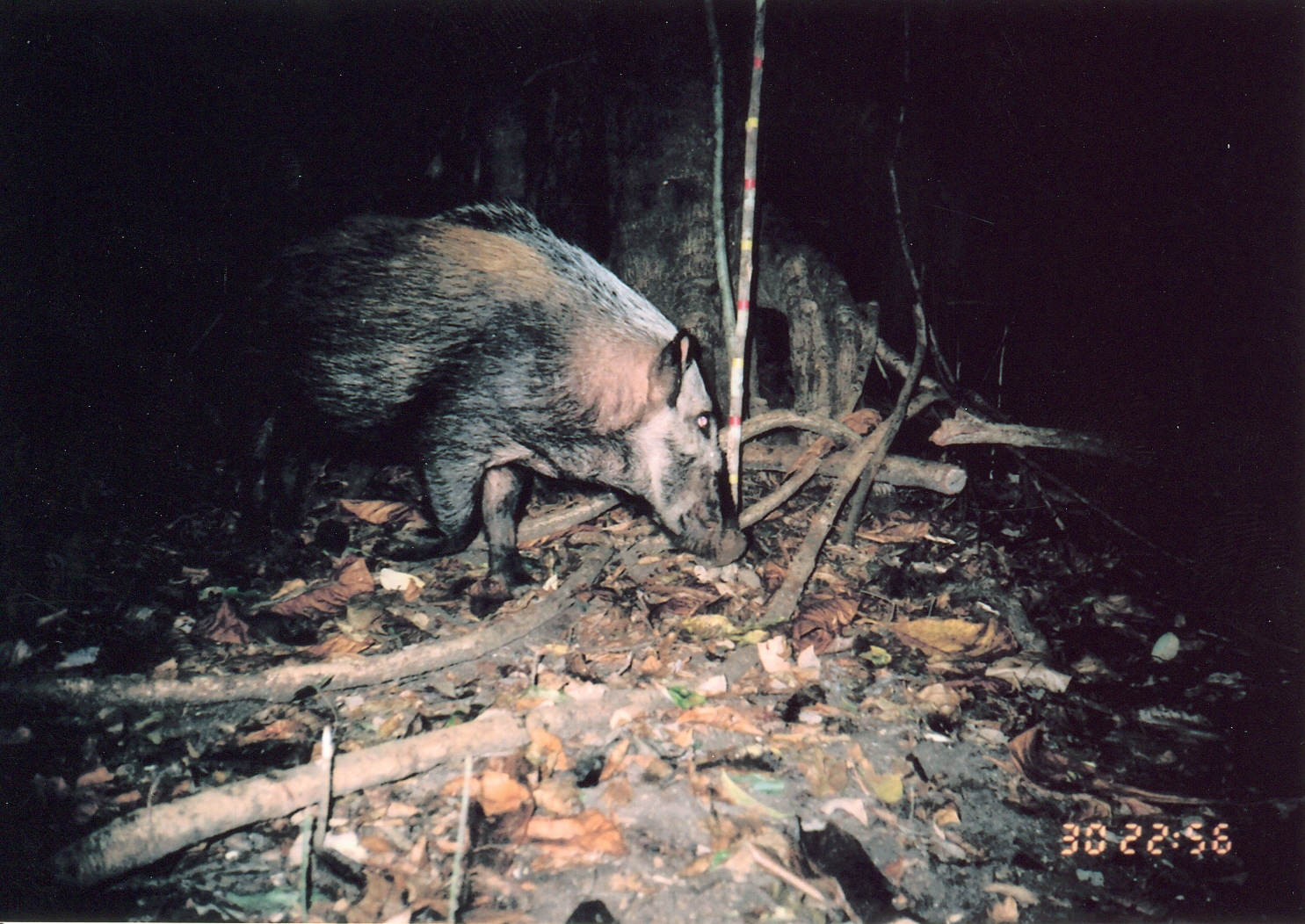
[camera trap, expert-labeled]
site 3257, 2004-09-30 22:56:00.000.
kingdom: Animalia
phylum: Chordata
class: Mammalia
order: Artiodactyla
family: Suidae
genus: Potamochoerus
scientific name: Potamochoerus larvatus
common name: bushpig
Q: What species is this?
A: Potamochoerus larvatus (bushpig).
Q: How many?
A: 1.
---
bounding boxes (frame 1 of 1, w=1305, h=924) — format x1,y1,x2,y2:
potamochoerus larvatus: 178,199,746,611